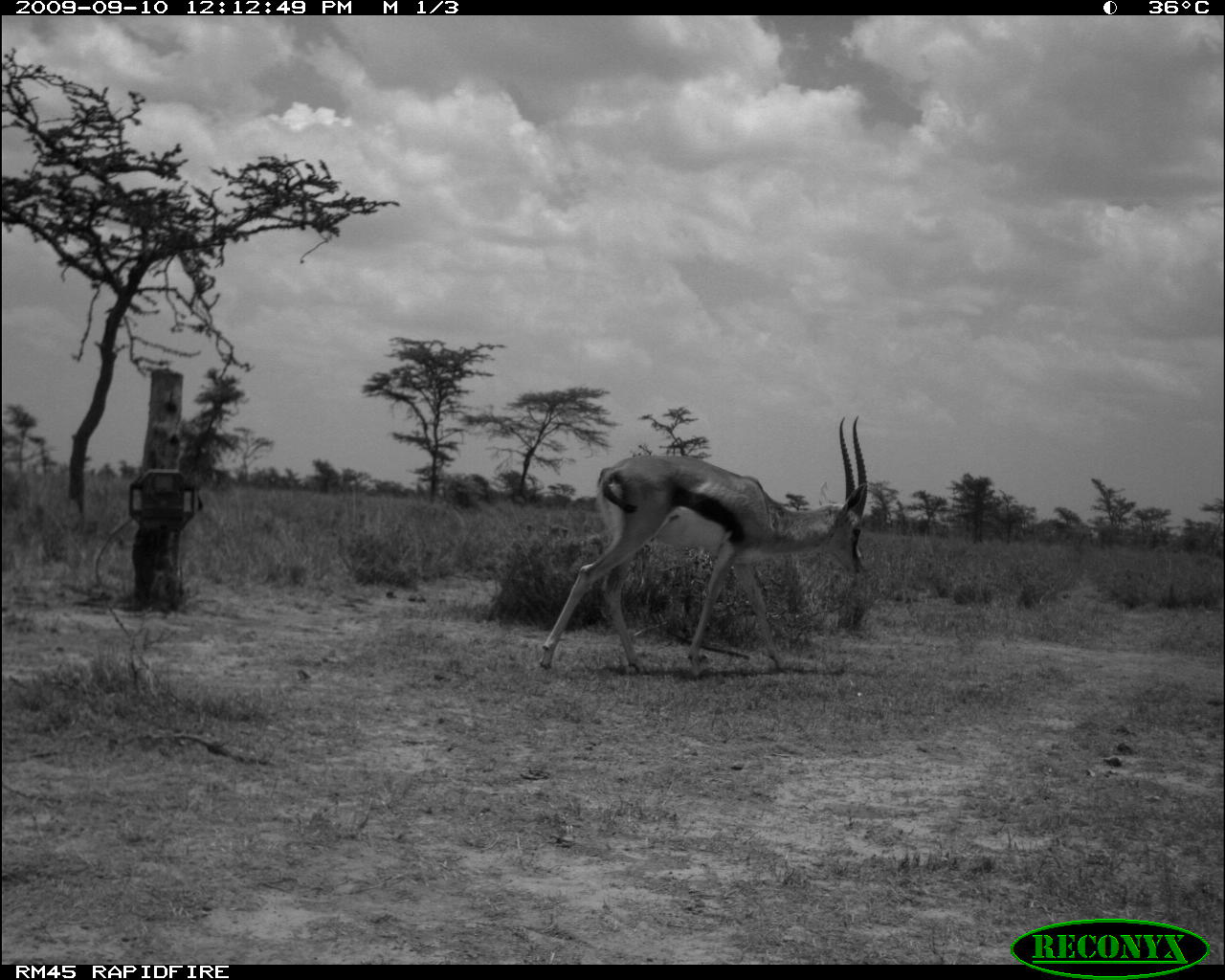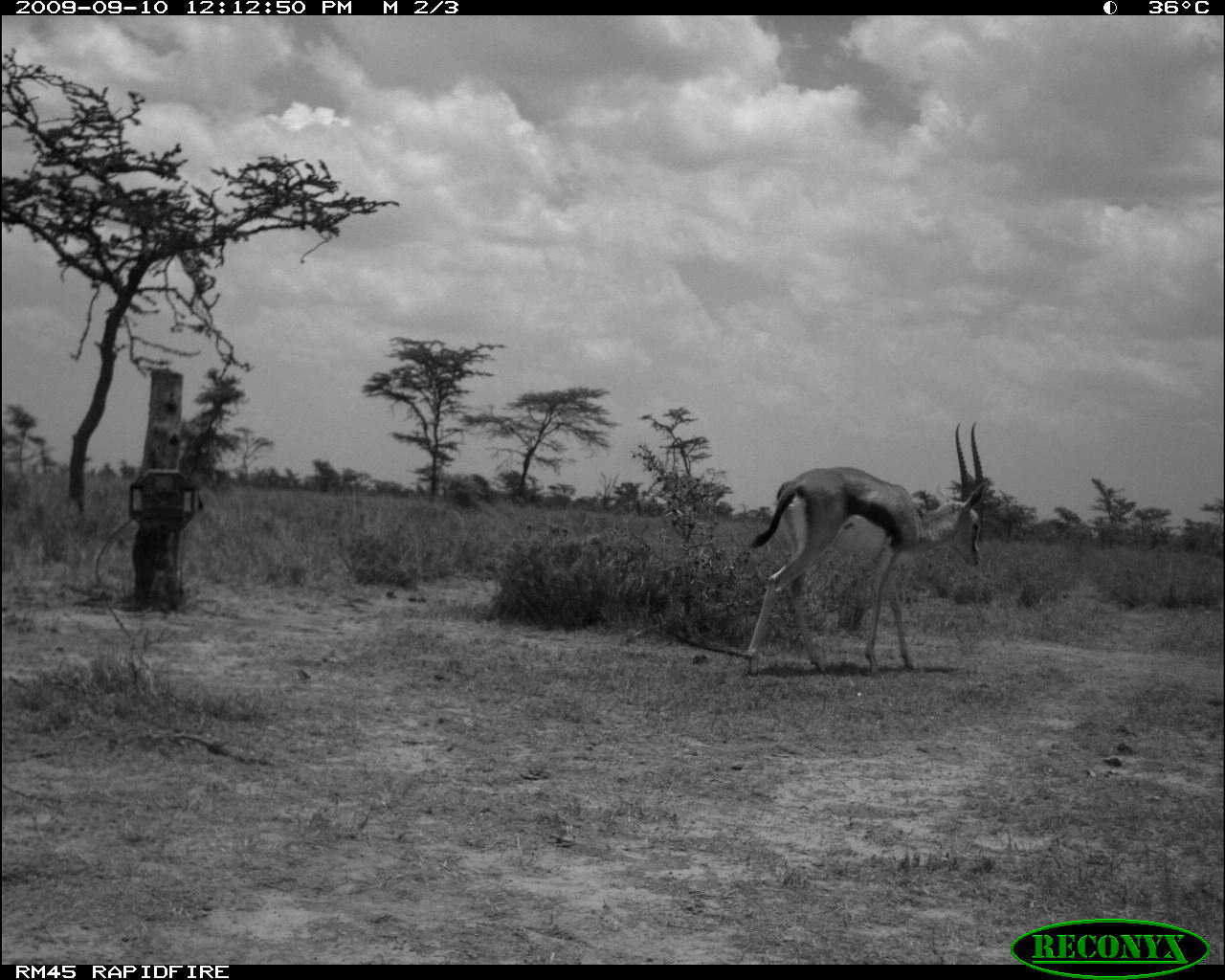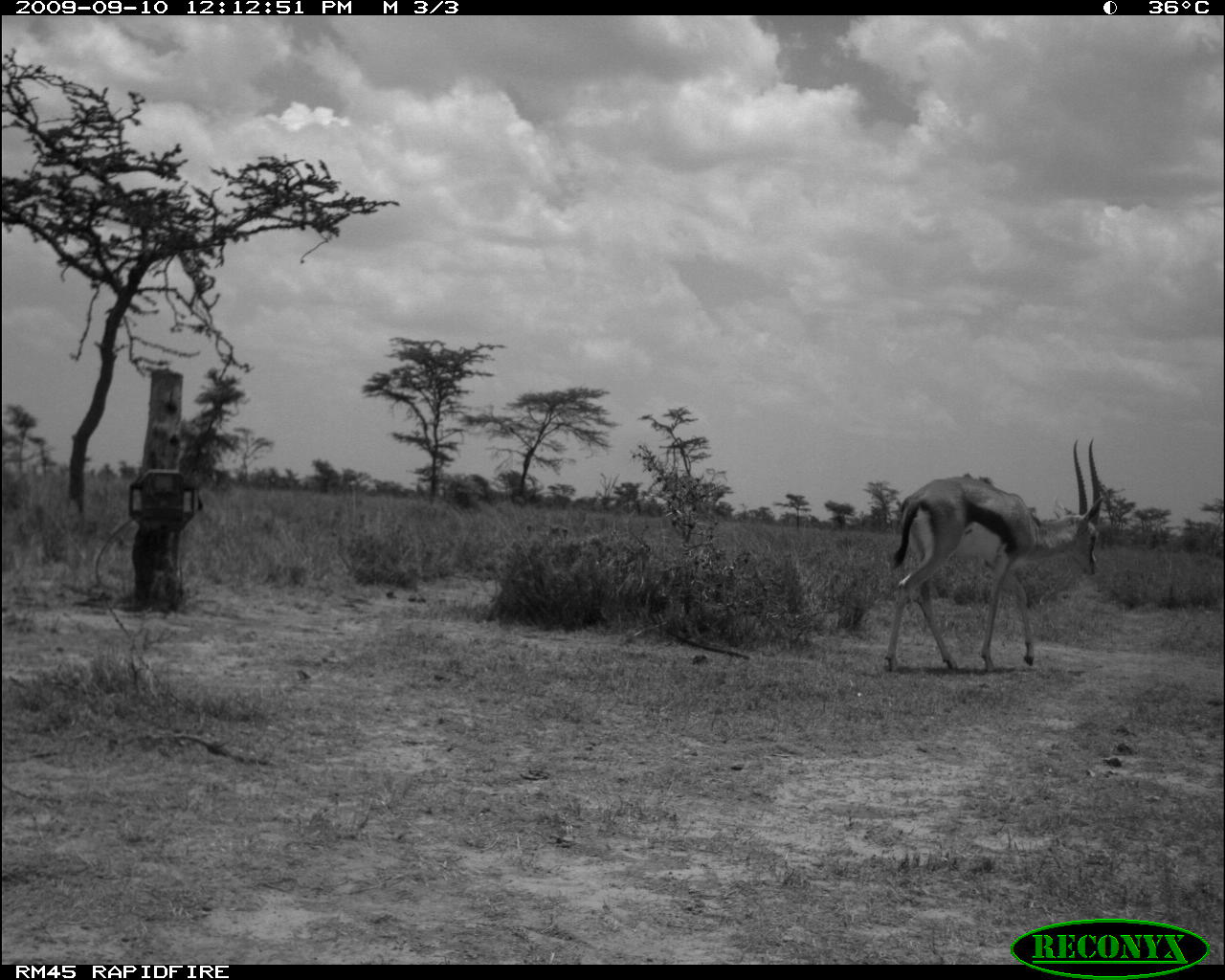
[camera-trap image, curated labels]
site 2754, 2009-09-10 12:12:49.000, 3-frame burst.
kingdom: Animalia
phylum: Chordata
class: Mammalia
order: Artiodactyla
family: Bovidae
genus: Eudorcas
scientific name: Eudorcas thomsonii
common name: thomson's gazelle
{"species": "Eudorcas thomsonii (thomson's gazelle)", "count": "1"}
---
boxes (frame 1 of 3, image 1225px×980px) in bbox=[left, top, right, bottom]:
eudorcas thomsonii: bbox=[533, 411, 878, 683]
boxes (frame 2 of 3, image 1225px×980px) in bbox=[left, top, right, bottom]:
eudorcas thomsonii: bbox=[741, 417, 992, 680]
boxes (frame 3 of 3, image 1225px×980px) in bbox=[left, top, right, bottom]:
eudorcas thomsonii: bbox=[877, 435, 1109, 674]